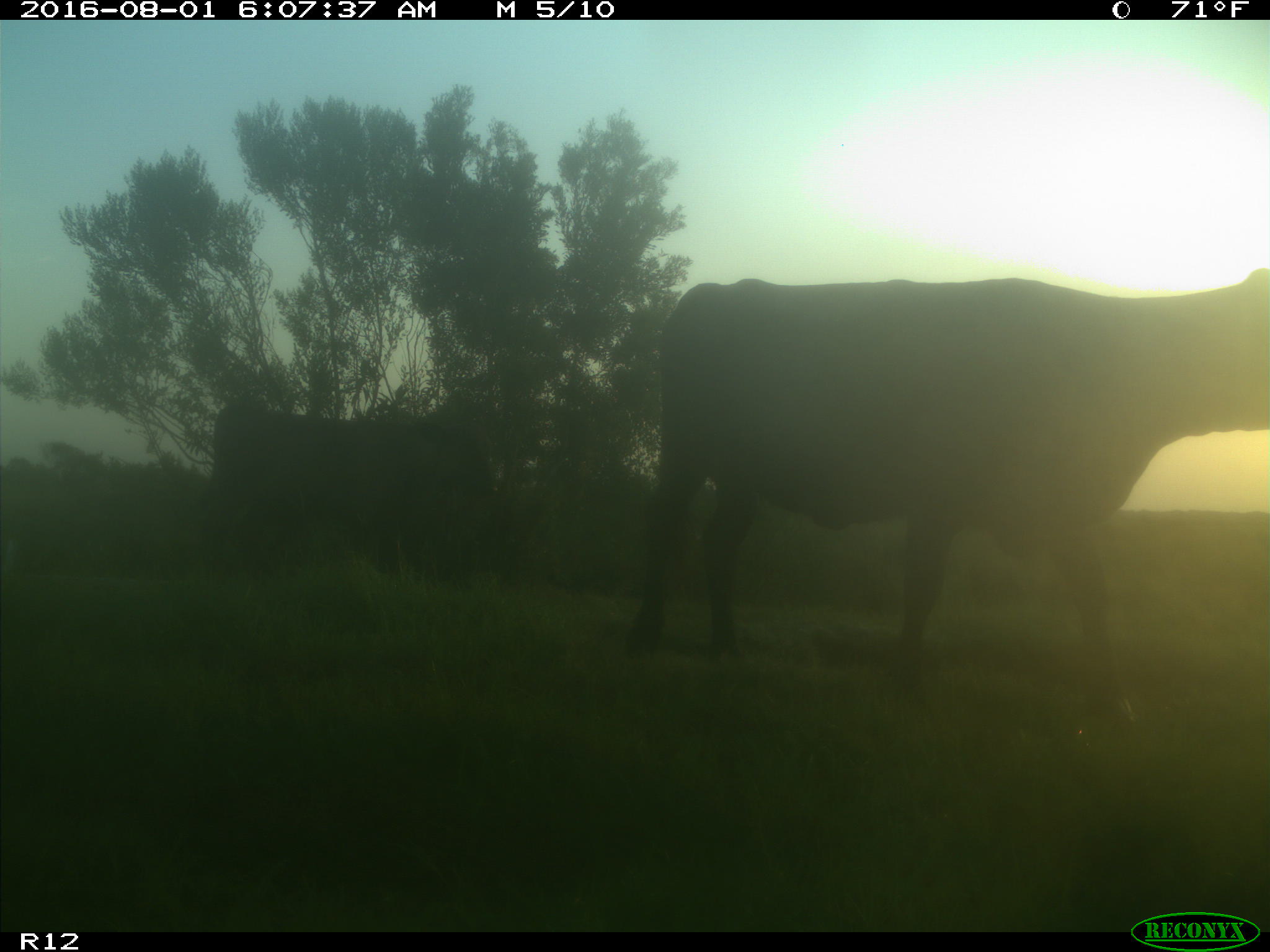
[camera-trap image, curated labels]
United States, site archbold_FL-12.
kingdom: Animalia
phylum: Chordata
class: Mammalia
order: Artiodactyla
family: Bovidae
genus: Bos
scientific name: Bos taurus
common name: domestic cow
Bos taurus (domestic cow).